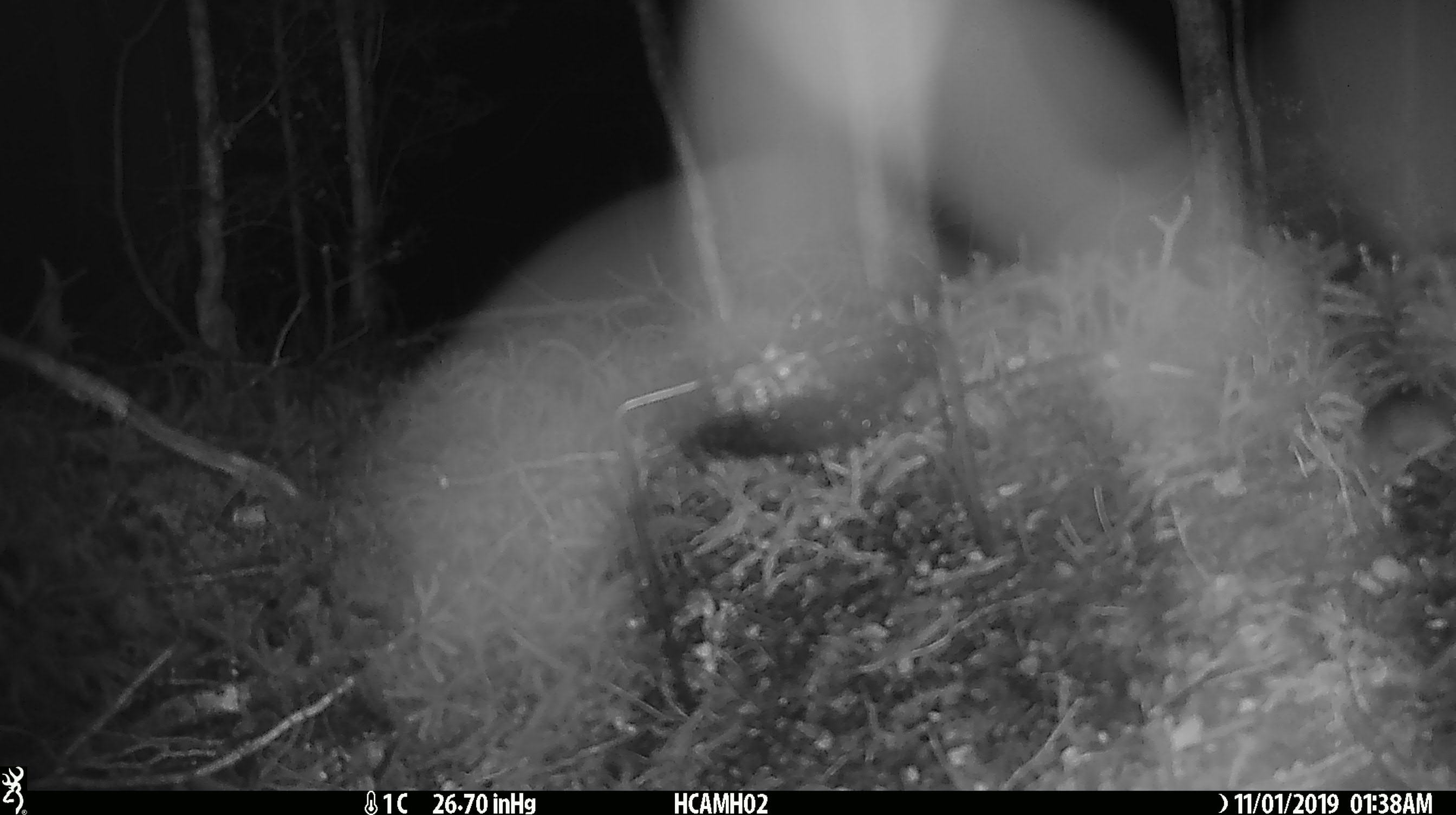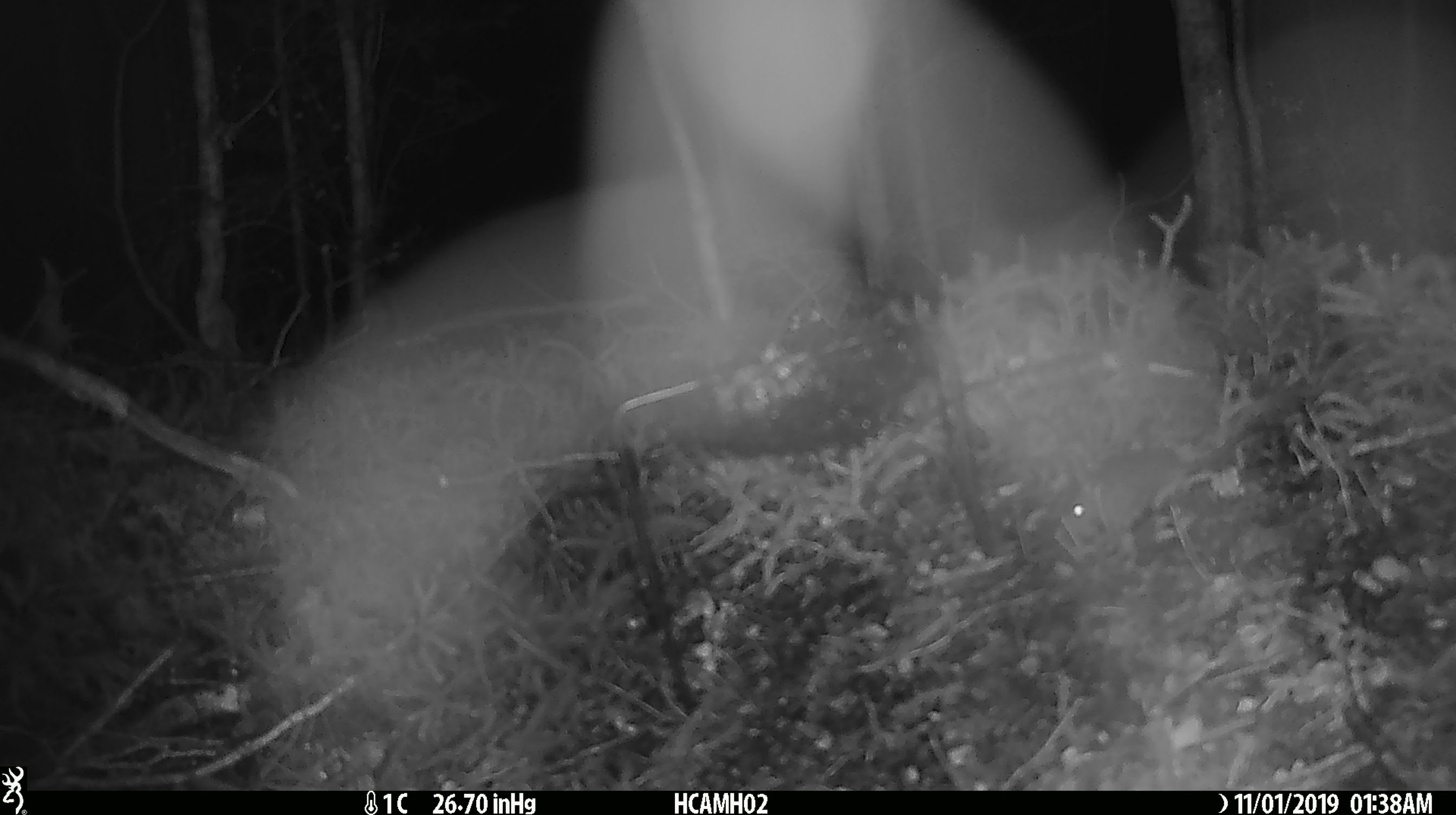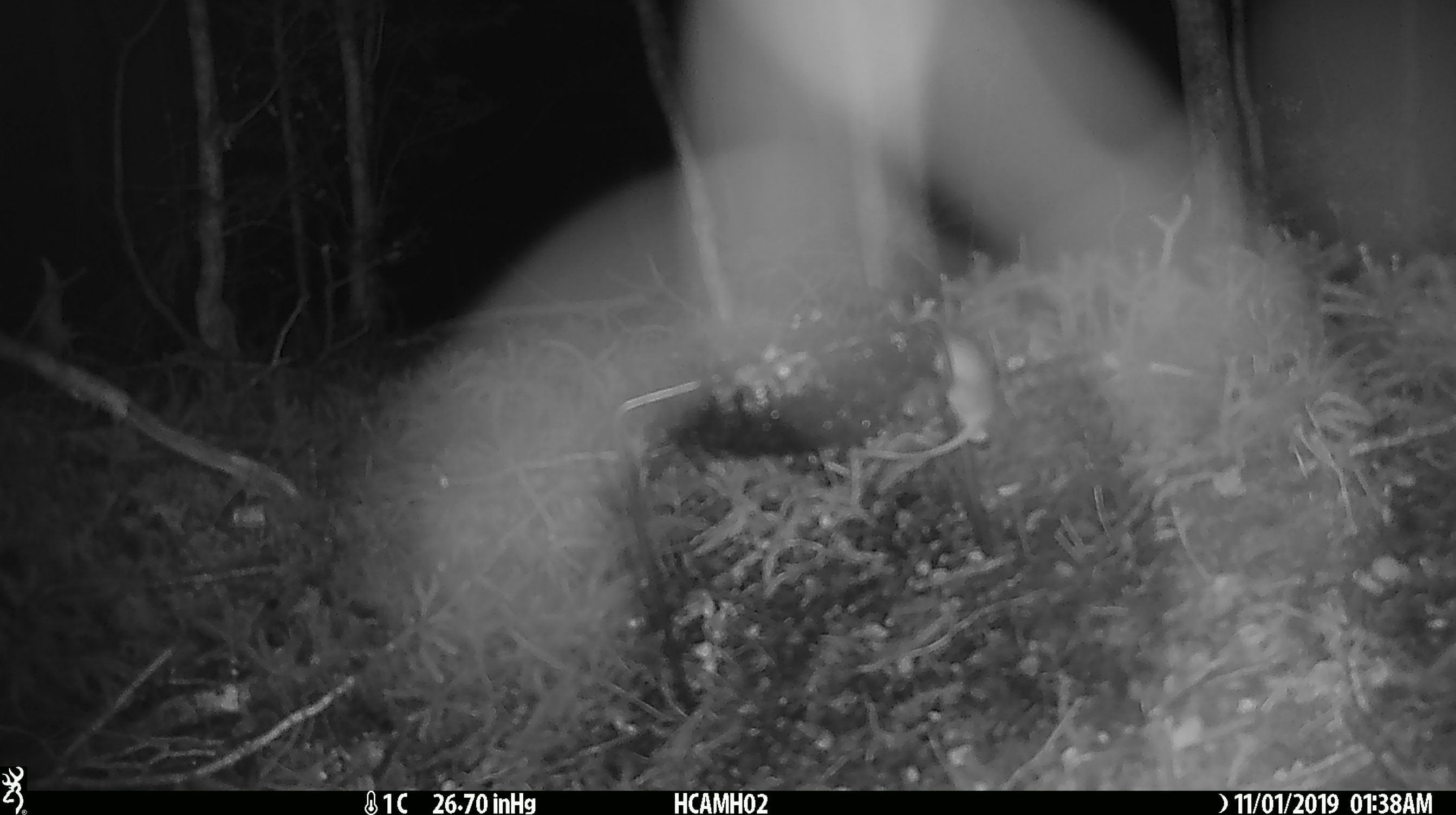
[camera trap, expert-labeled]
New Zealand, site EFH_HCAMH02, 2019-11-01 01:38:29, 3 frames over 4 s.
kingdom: Animalia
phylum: Chordata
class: Mammalia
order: Rodentia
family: Muridae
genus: Mus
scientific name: Mus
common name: mouse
Mouse (Mus).